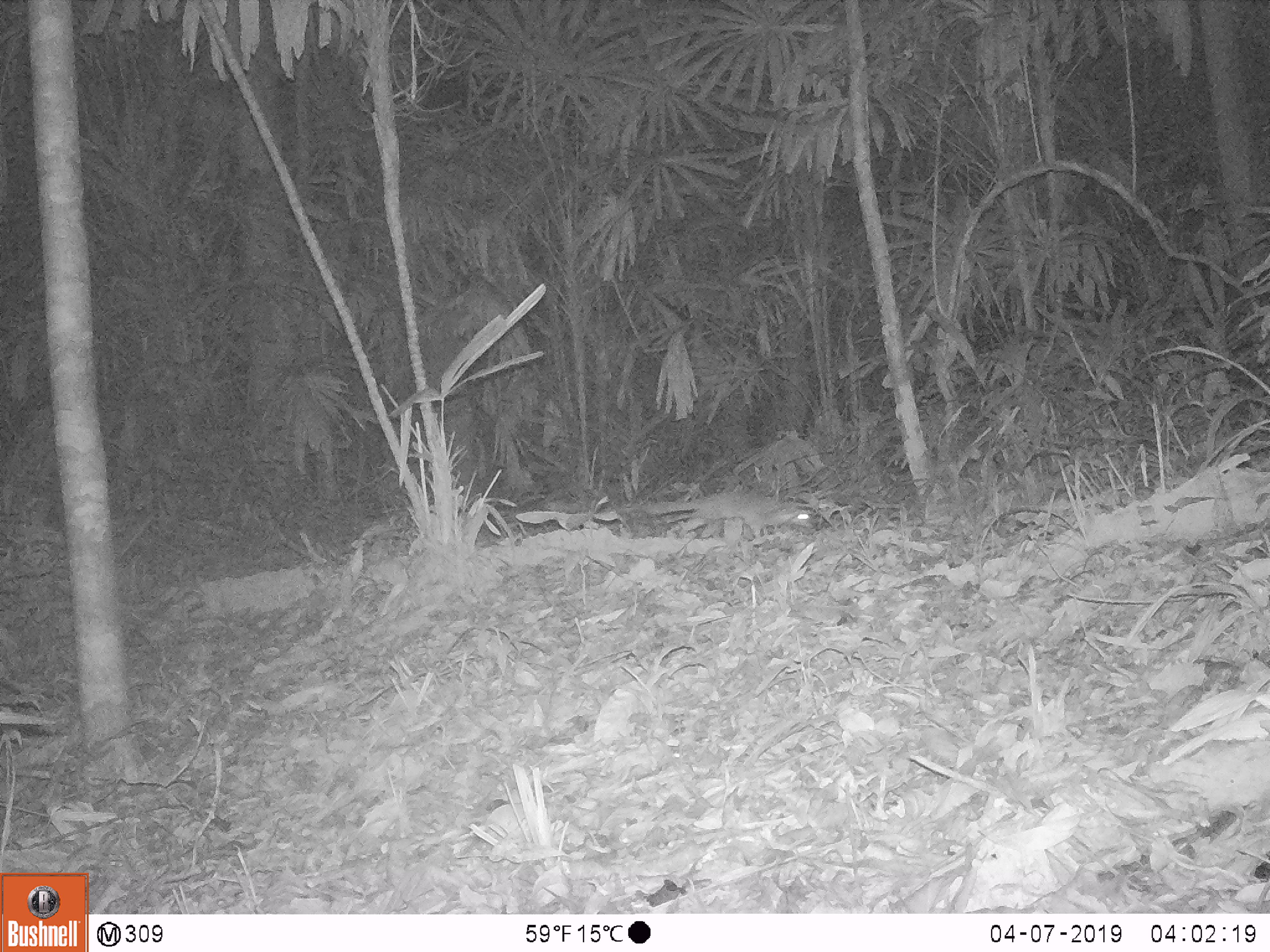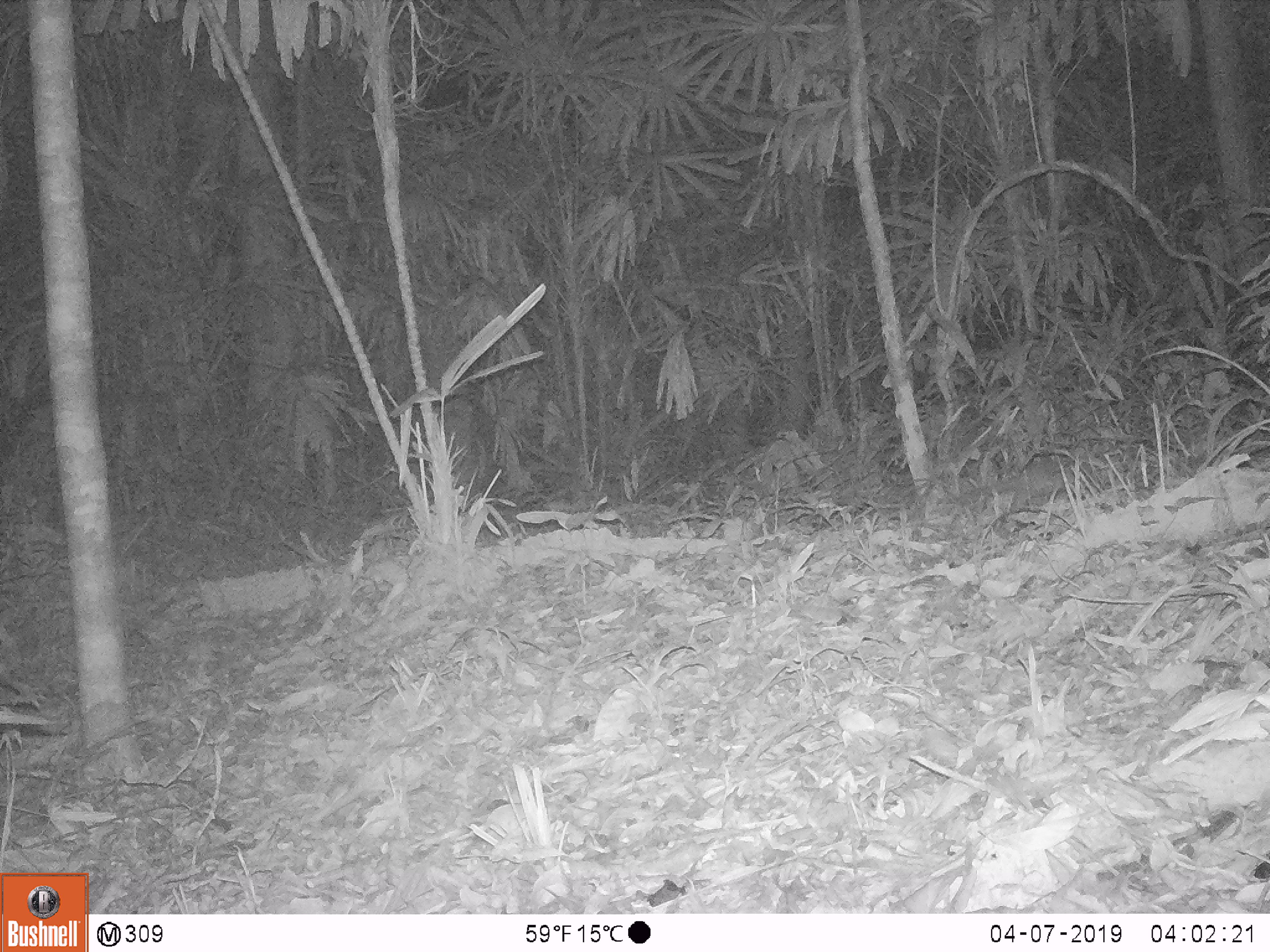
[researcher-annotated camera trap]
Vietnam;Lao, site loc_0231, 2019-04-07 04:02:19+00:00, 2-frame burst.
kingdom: Animalia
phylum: Chordata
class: Mammalia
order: Carnivora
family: Mustelidae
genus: Melogale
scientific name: Melogale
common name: ferret badger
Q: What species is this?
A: Ferret badger (Melogale).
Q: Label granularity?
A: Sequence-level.